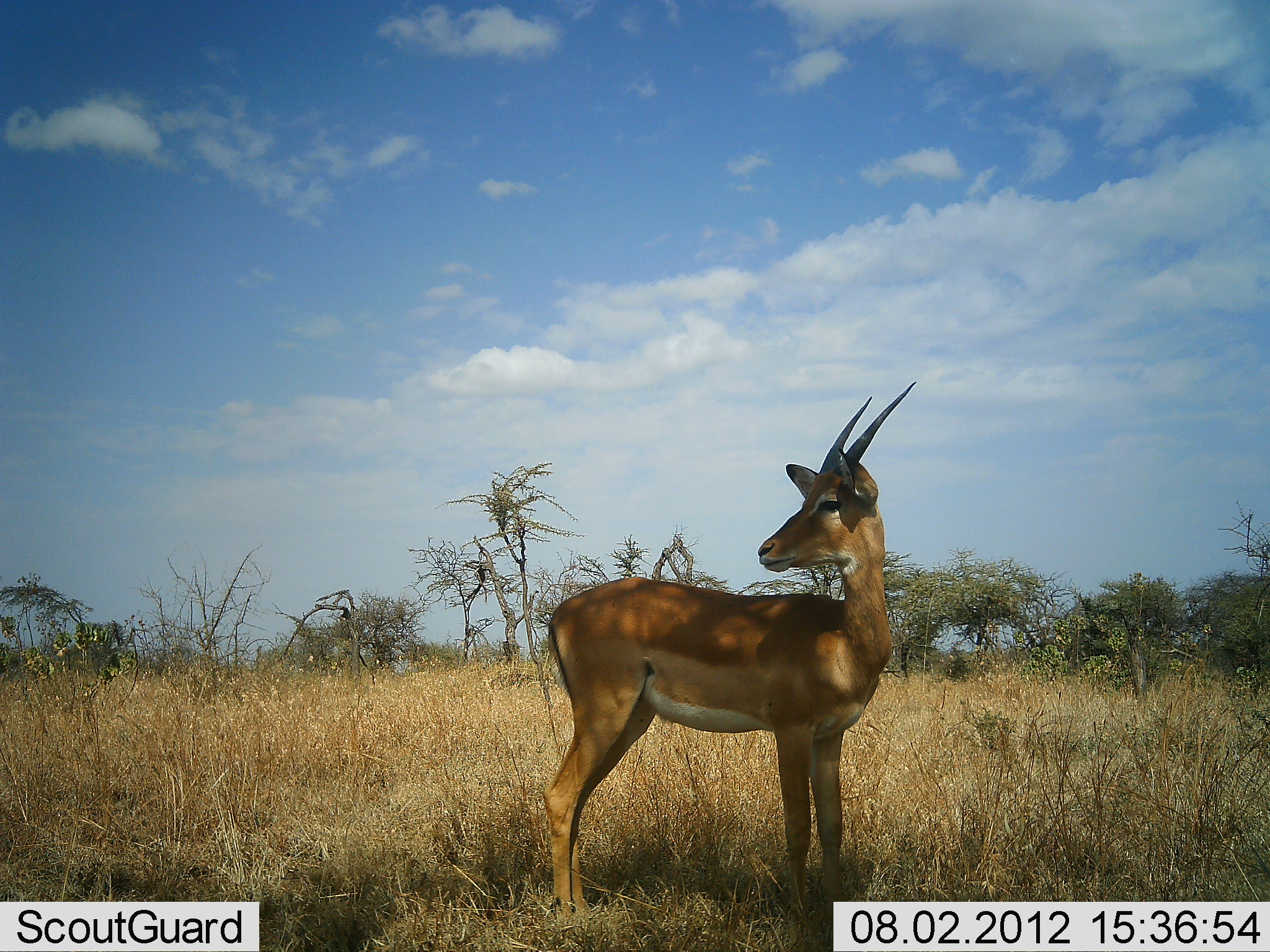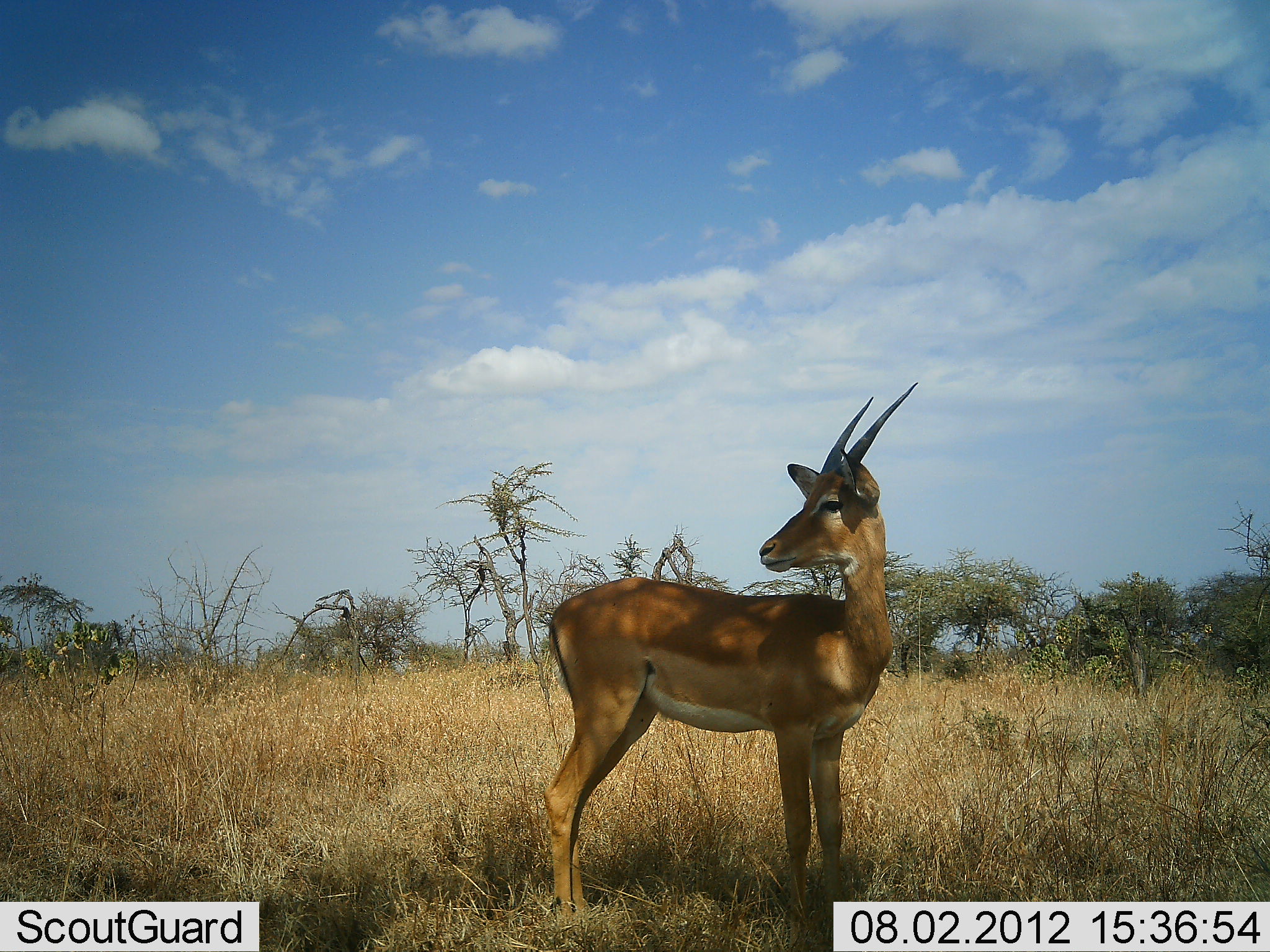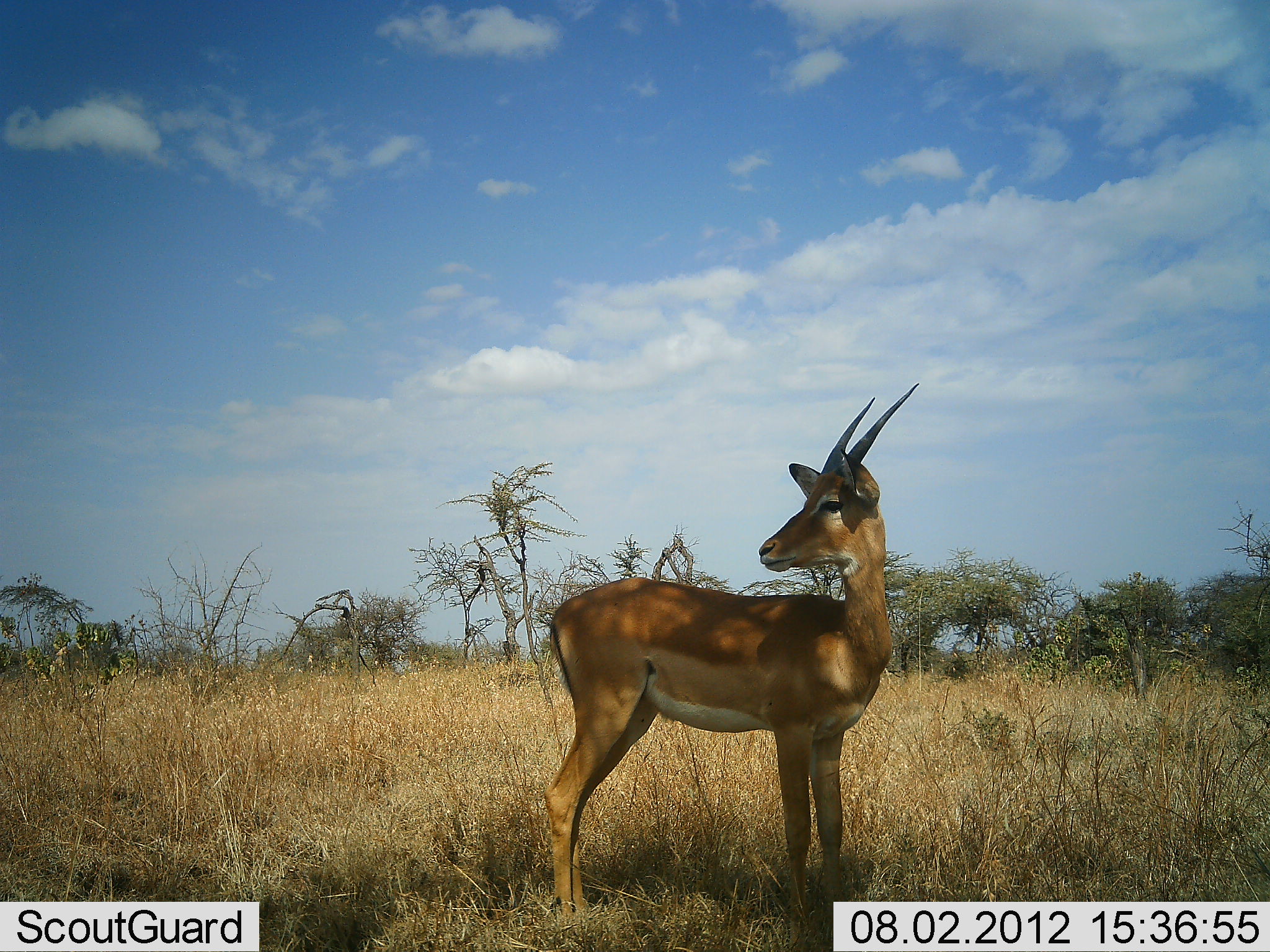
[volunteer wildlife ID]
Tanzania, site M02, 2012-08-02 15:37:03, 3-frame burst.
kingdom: Animalia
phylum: Chordata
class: Mammalia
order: Artiodactyla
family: Bovidae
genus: Nanger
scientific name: Nanger granti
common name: grant's gazelle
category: gazellegrants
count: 1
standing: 100%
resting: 0%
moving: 0%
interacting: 0%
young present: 0%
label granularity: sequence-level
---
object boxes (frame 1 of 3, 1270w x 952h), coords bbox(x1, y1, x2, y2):
animal: bbox(537, 381, 920, 952)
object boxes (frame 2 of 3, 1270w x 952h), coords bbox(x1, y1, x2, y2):
animal: bbox(543, 379, 920, 952)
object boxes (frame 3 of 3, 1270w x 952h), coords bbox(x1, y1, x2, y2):
animal: bbox(541, 380, 923, 952)